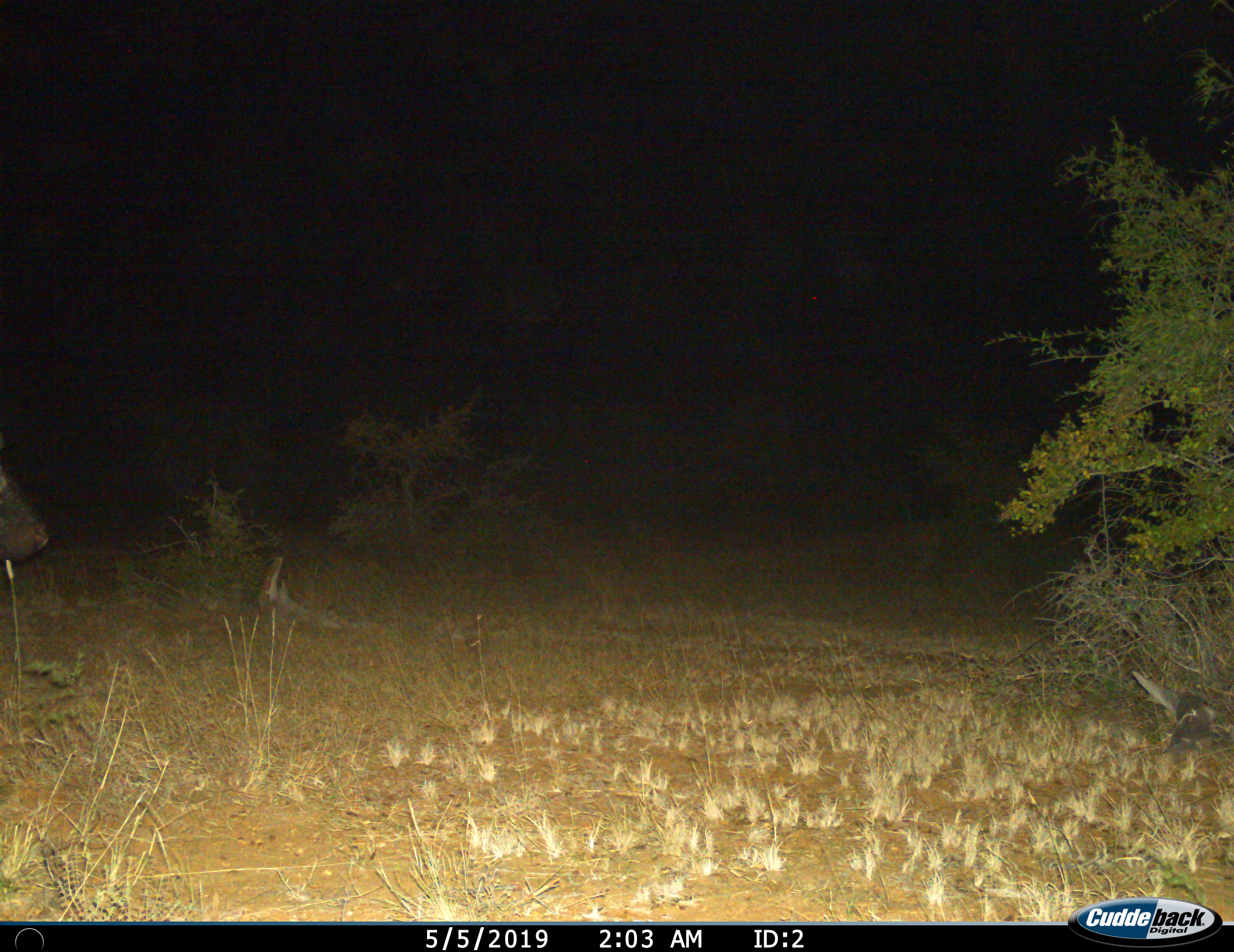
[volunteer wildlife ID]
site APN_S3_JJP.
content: unidentified animal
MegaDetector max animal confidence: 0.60